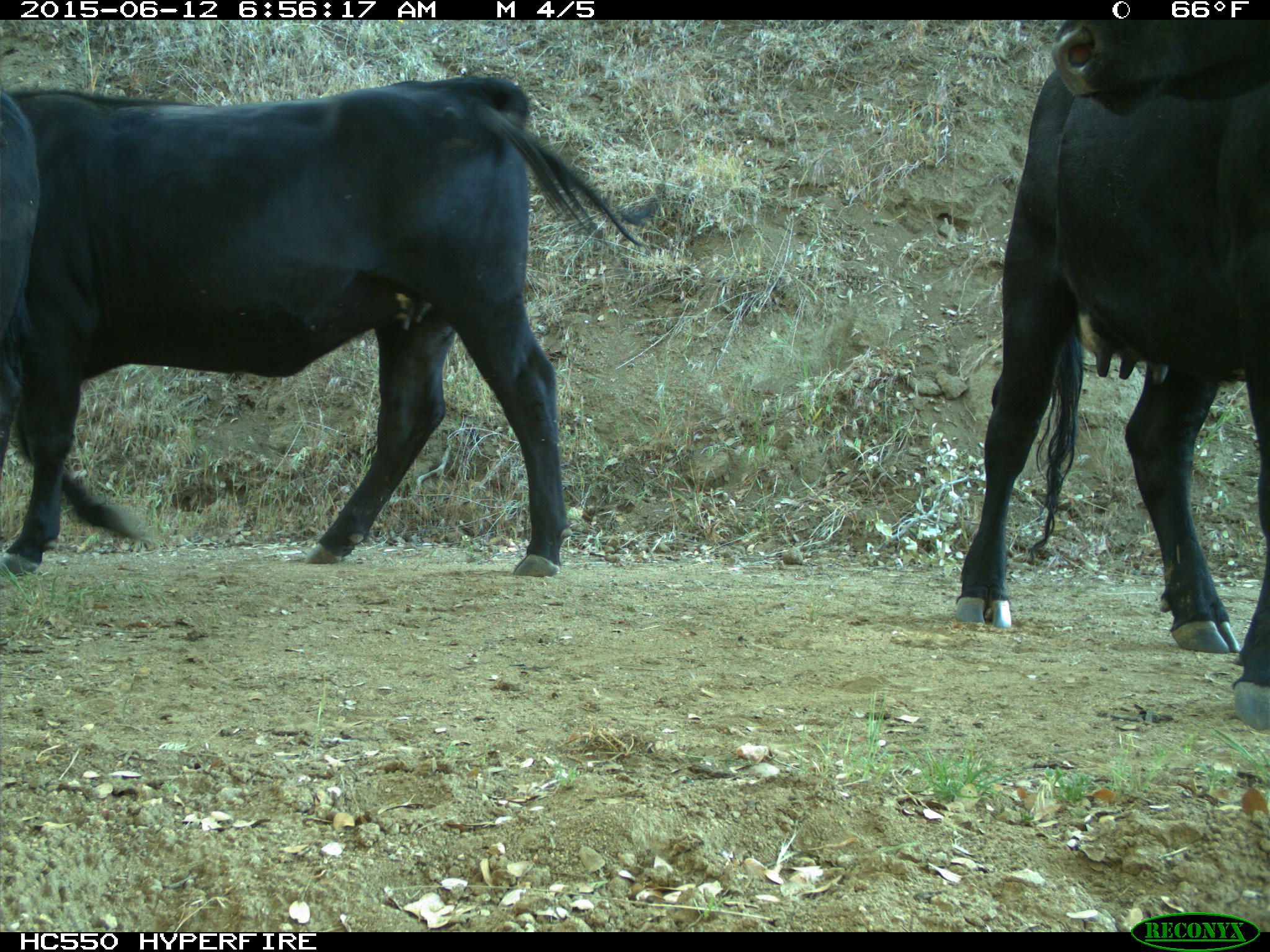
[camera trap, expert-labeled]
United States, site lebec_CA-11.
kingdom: Animalia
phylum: Chordata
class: Mammalia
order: Artiodactyla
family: Bovidae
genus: Bos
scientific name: Bos taurus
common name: domestic cow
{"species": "Bos taurus (domestic cow)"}